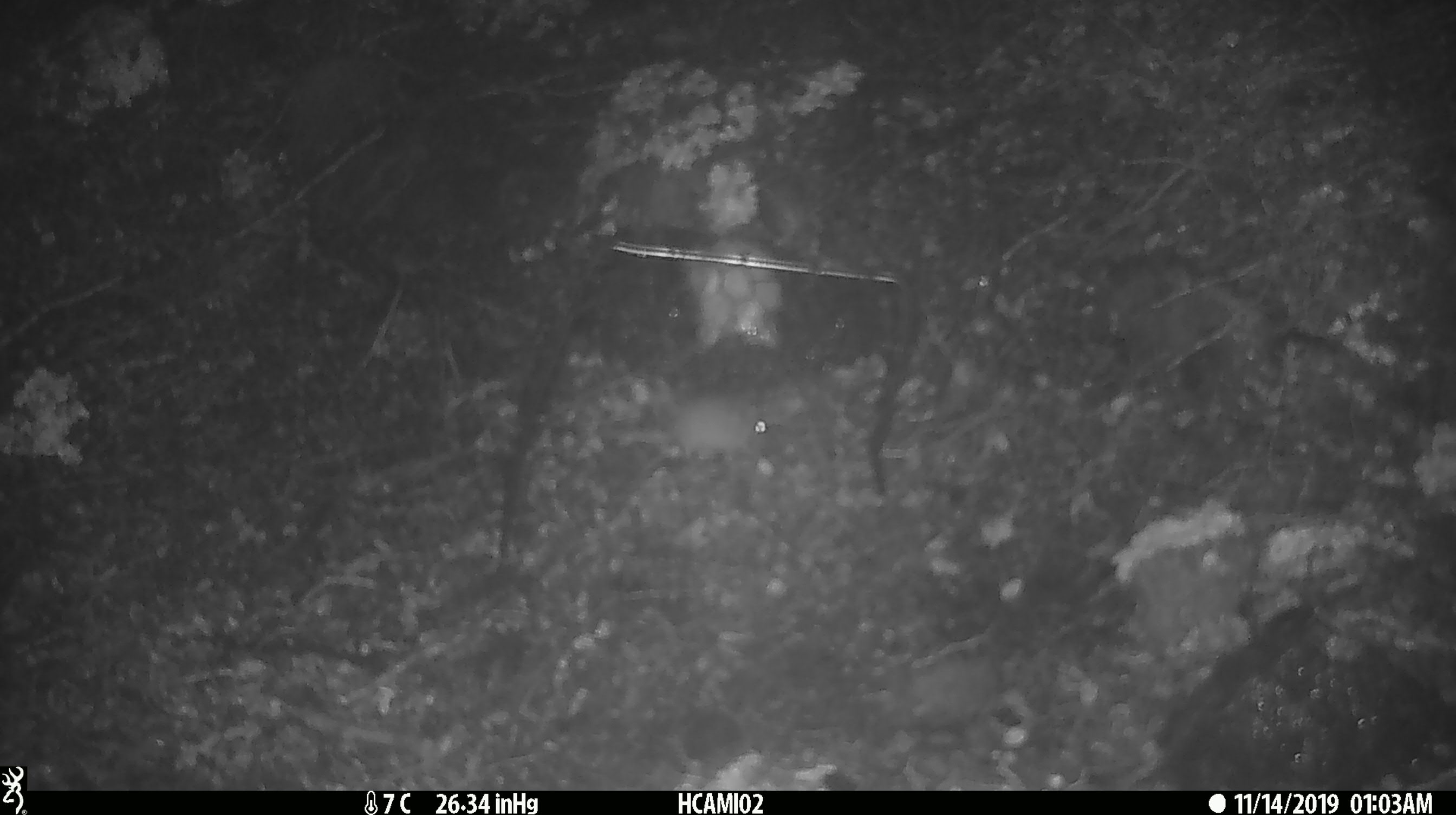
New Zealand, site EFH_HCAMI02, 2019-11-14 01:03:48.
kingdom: Animalia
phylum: Chordata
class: Mammalia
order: Rodentia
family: Muridae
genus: Mus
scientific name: Mus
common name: mouse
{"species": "mouse (Mus)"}